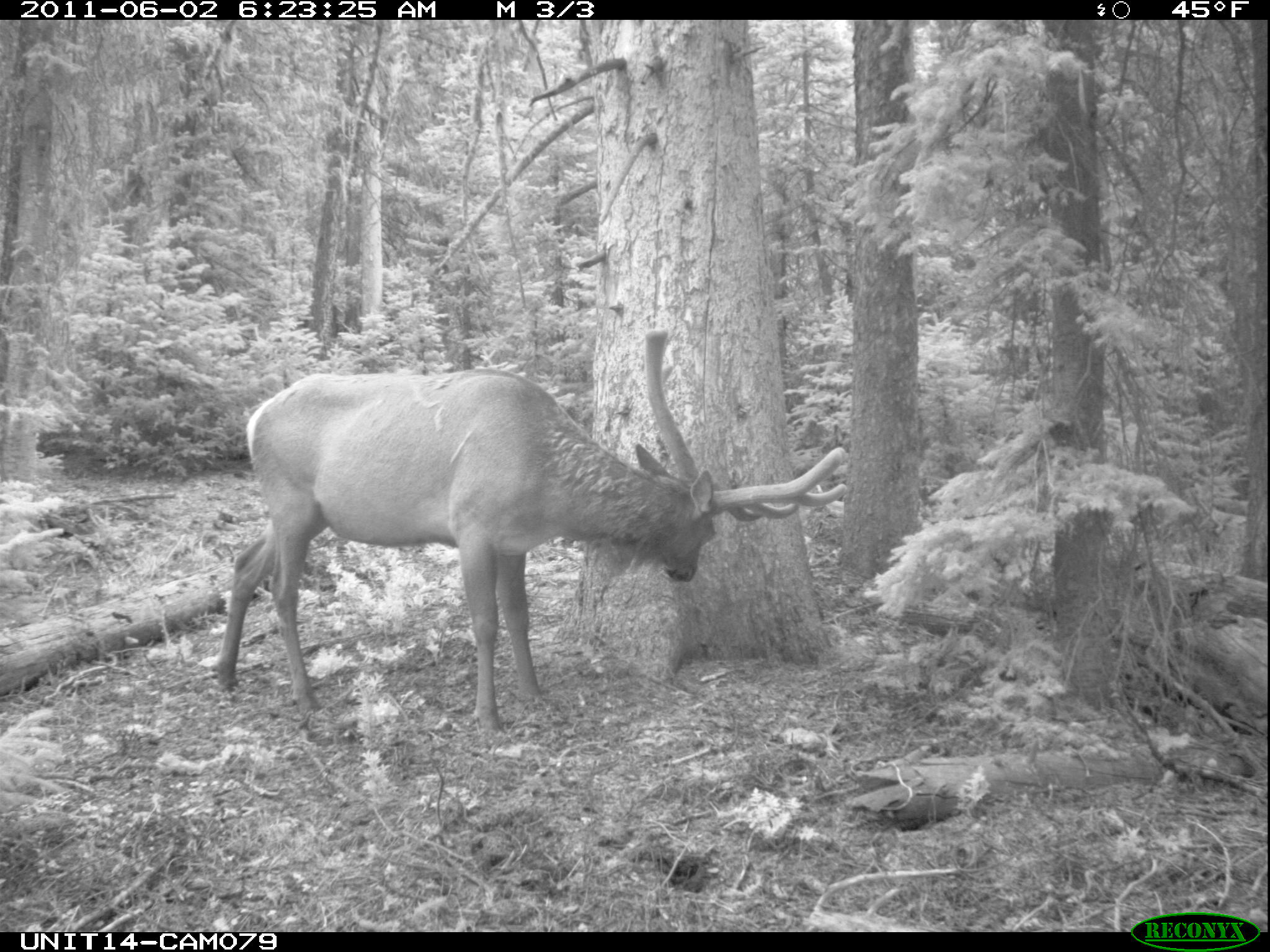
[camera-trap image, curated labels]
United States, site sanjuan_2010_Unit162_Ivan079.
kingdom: Animalia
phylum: Chordata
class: Mammalia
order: Artiodactyla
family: Cervidae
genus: Cervus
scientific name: Cervus elaphus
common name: red deer